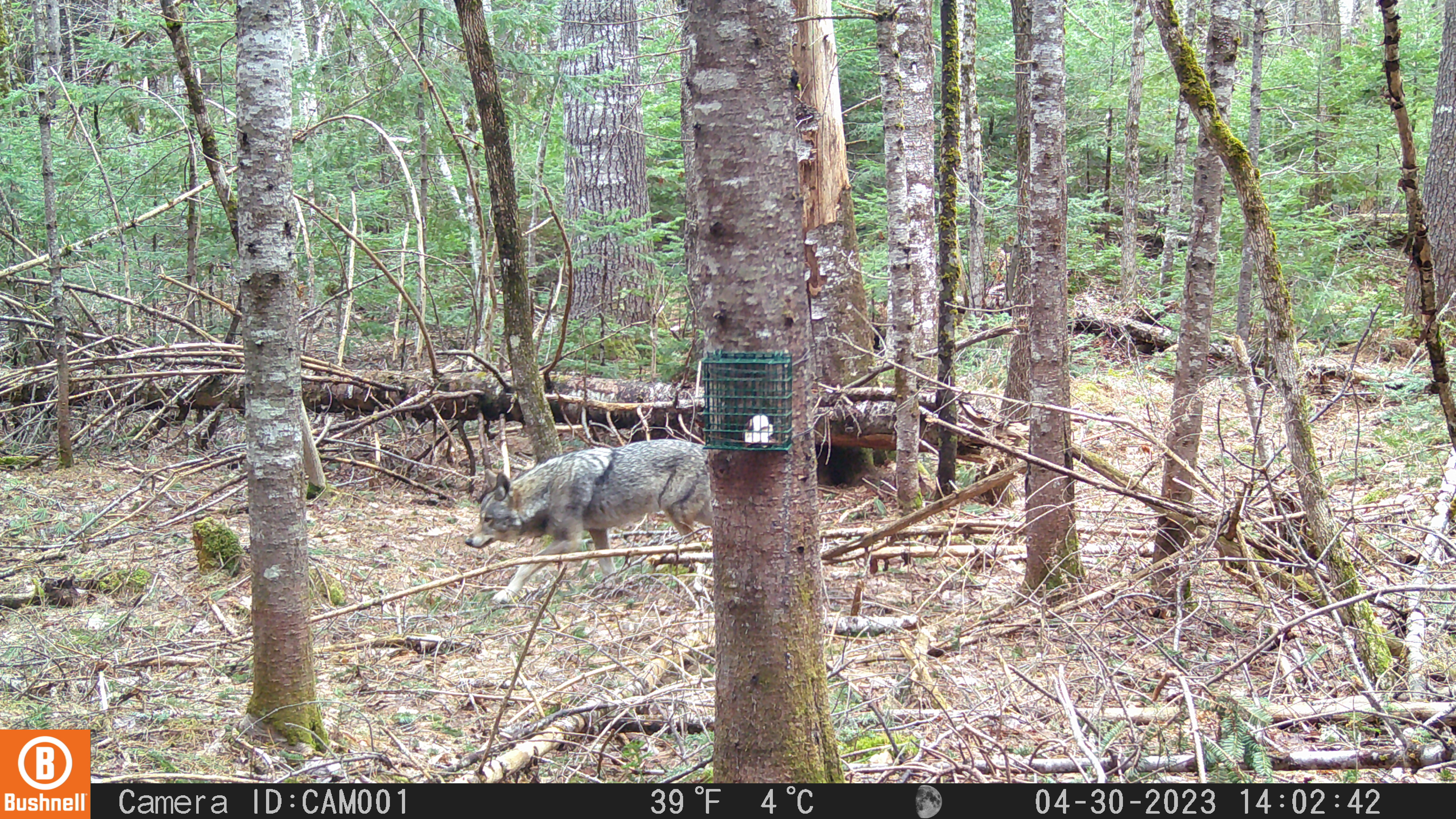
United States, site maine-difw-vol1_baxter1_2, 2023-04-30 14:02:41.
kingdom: Animalia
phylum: Chordata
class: Mammalia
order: Carnivora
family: Canidae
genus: Canis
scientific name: Canis latrans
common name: coyote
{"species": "coyote (Canis latrans)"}